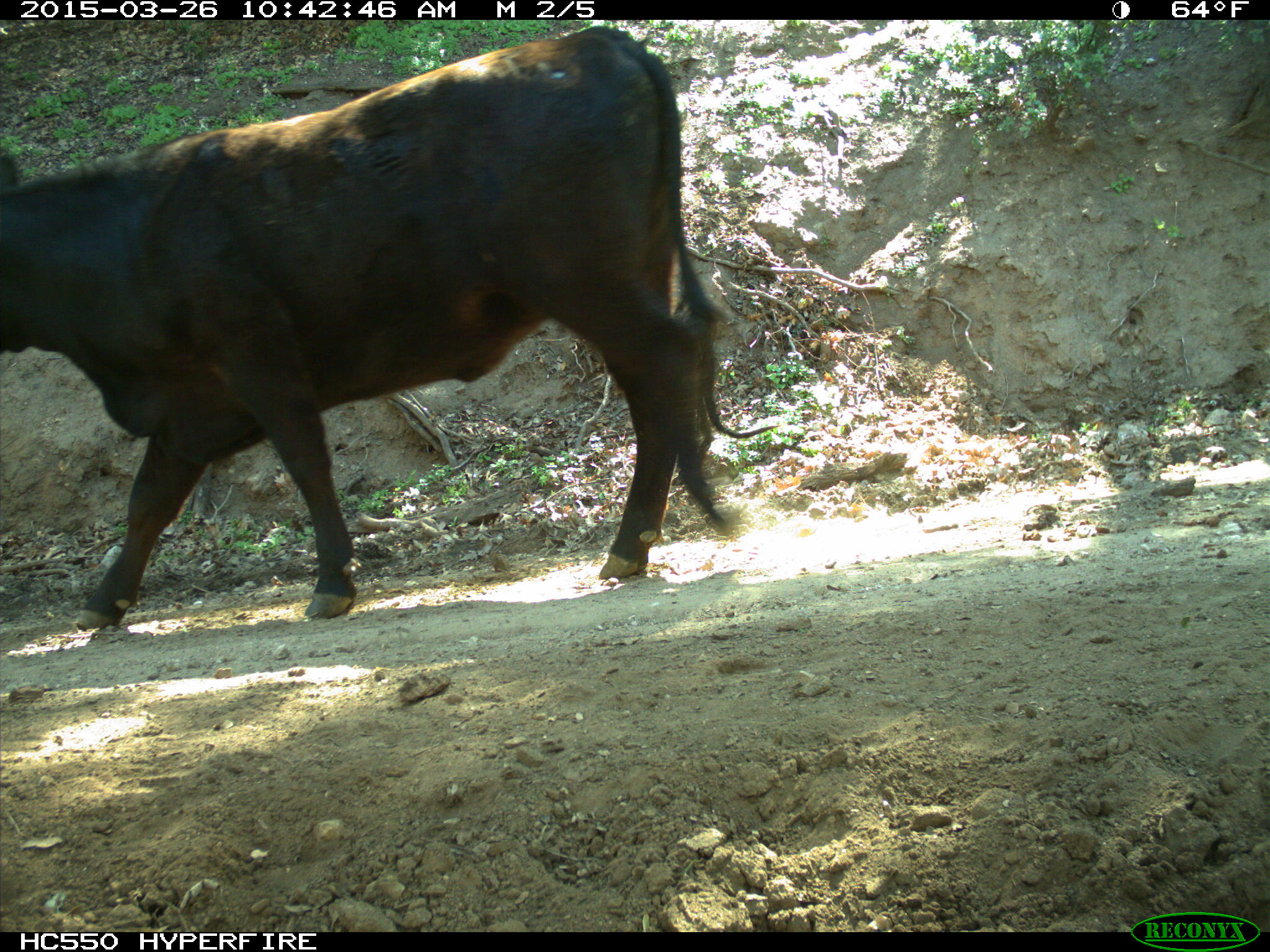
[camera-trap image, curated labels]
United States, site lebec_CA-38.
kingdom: Animalia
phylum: Chordata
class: Mammalia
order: Artiodactyla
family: Bovidae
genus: Bos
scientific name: Bos taurus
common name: domestic cow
Bos taurus (domestic cow).